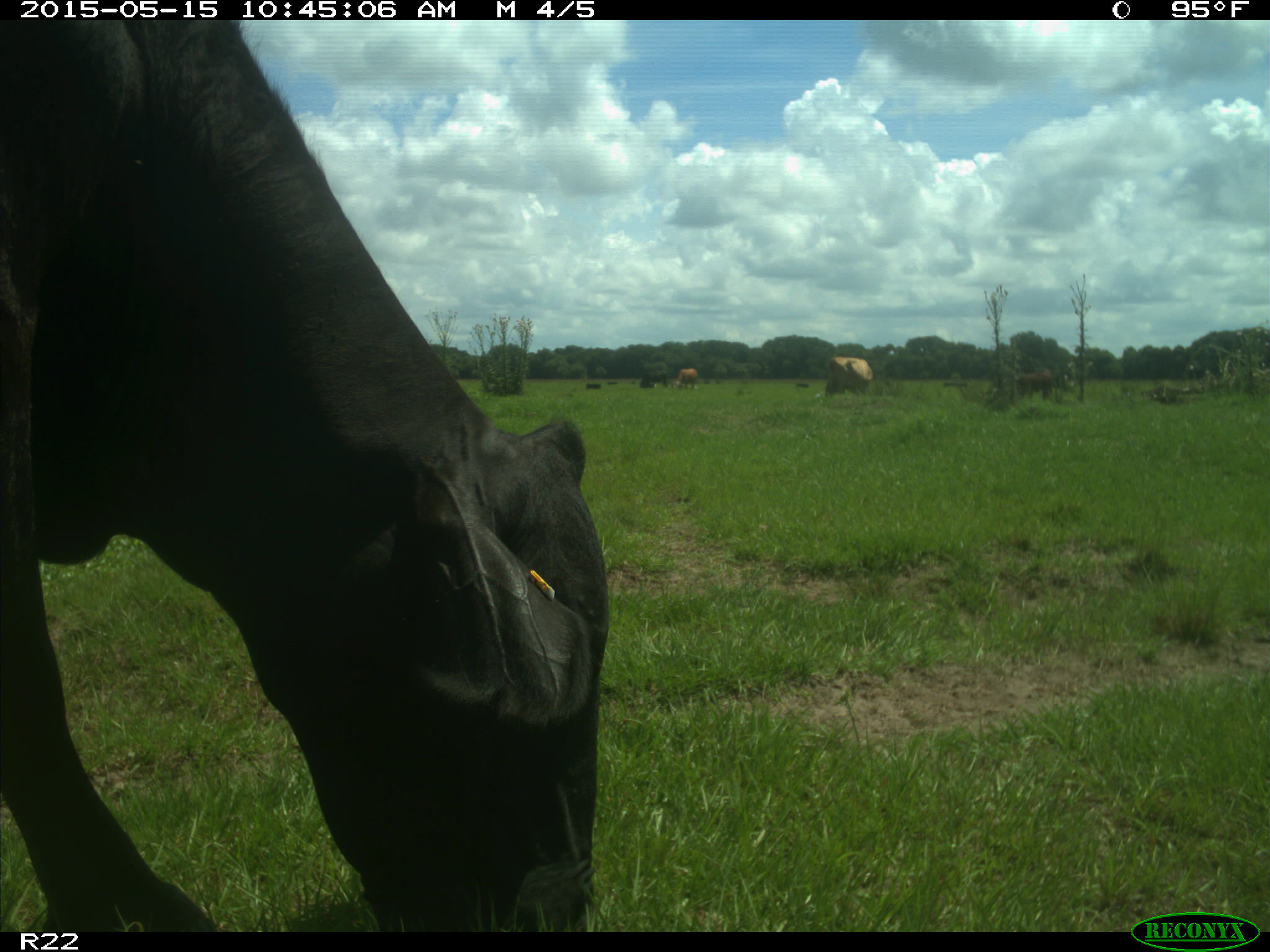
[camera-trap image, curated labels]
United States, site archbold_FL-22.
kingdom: Animalia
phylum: Chordata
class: Mammalia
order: Artiodactyla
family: Bovidae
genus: Bos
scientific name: Bos taurus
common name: domestic cow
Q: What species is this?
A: Bos taurus (domestic cow).